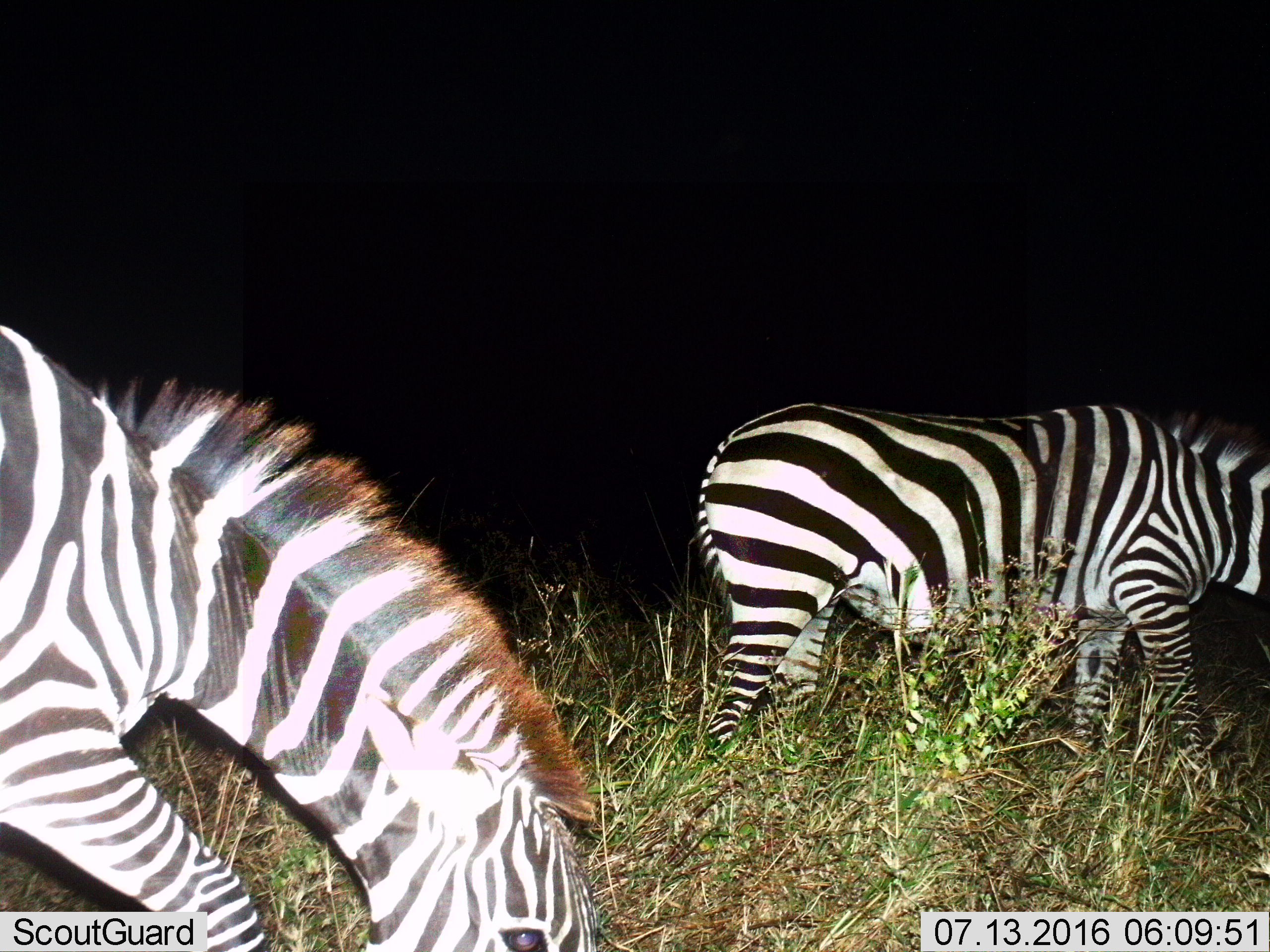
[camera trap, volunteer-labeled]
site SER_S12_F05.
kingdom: Animalia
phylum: Chordata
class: Mammalia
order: Perissodactyla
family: Equidae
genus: Equus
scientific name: Equus quagga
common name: plains zebra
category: zebraplains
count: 2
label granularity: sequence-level